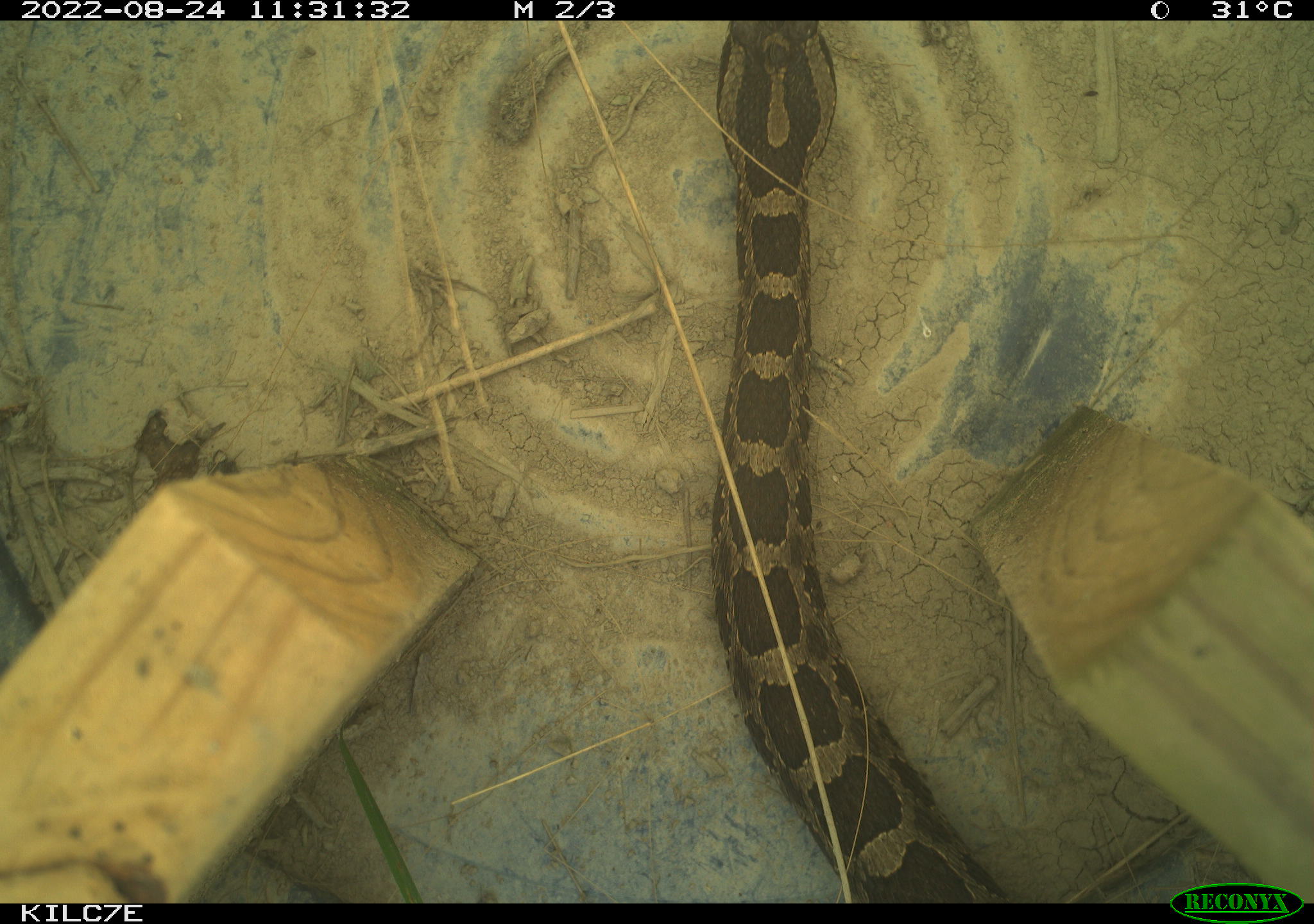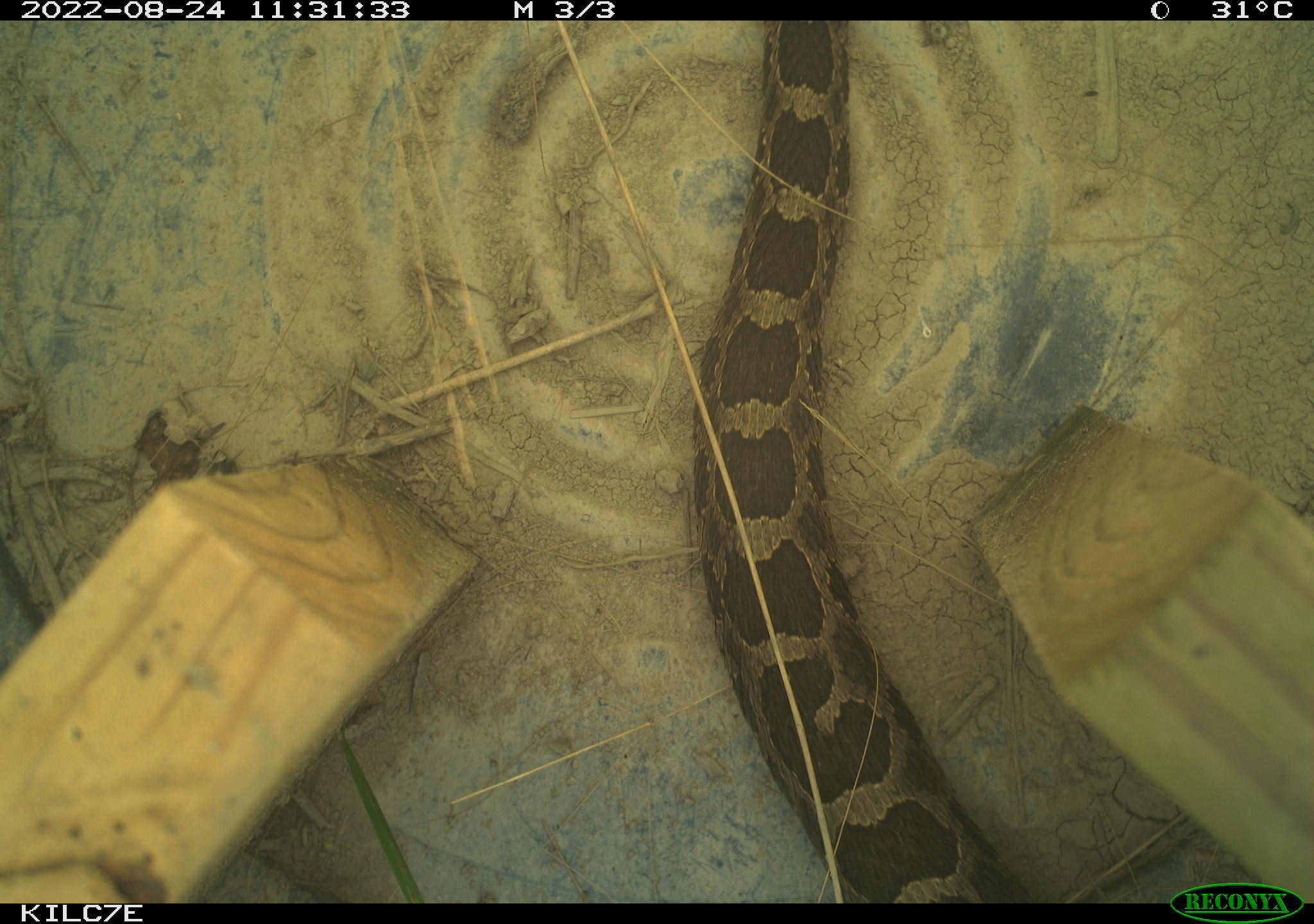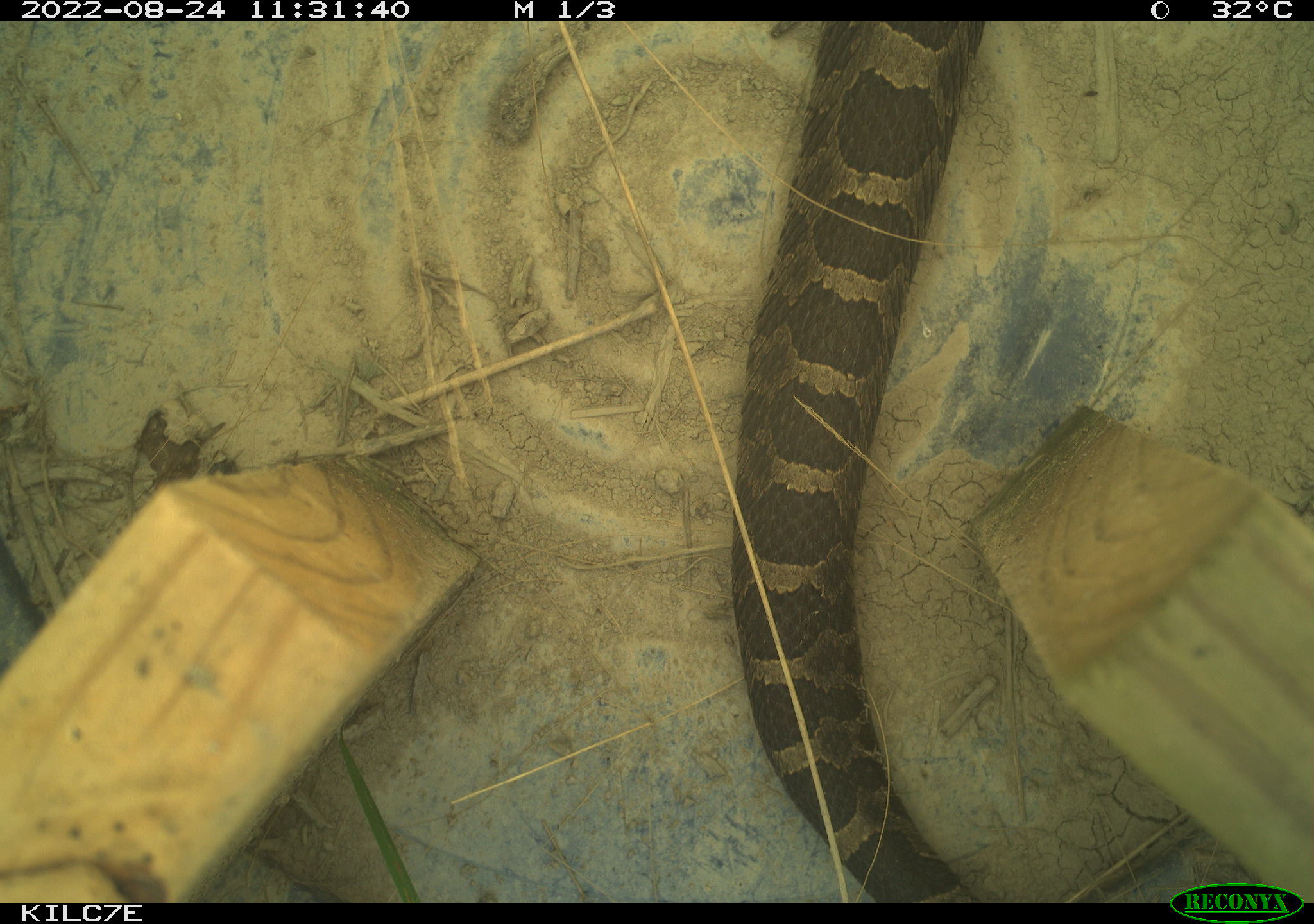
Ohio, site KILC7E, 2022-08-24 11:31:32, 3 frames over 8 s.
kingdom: Animalia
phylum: Chordata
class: Reptilia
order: Squamata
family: Viperidae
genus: Sistrurus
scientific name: Sistrurus catenatus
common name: eastern massasauga